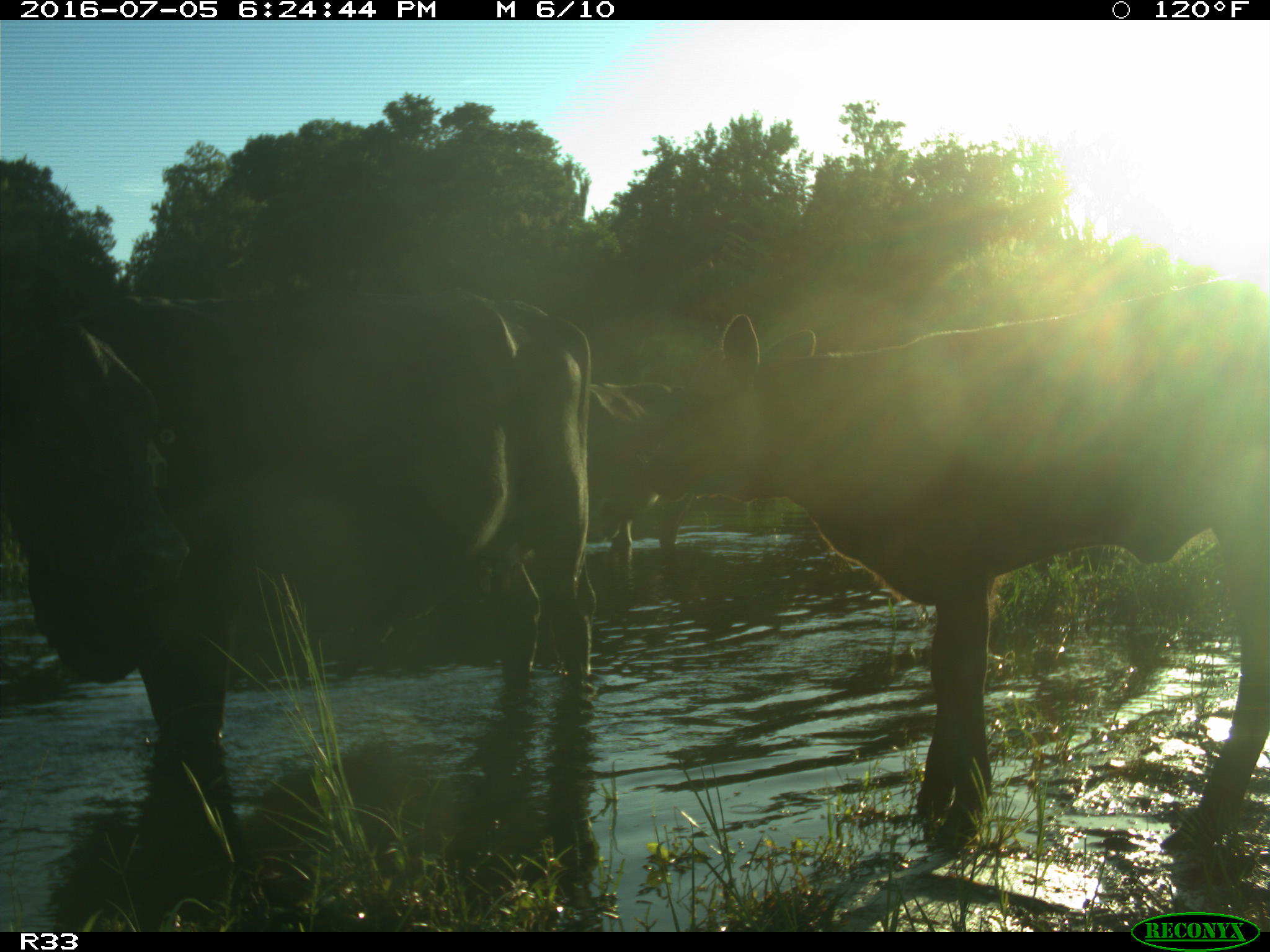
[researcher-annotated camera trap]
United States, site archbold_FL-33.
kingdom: Animalia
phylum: Chordata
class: Mammalia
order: Artiodactyla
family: Bovidae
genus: Bos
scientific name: Bos taurus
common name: domestic cow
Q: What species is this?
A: Bos taurus (domestic cow).